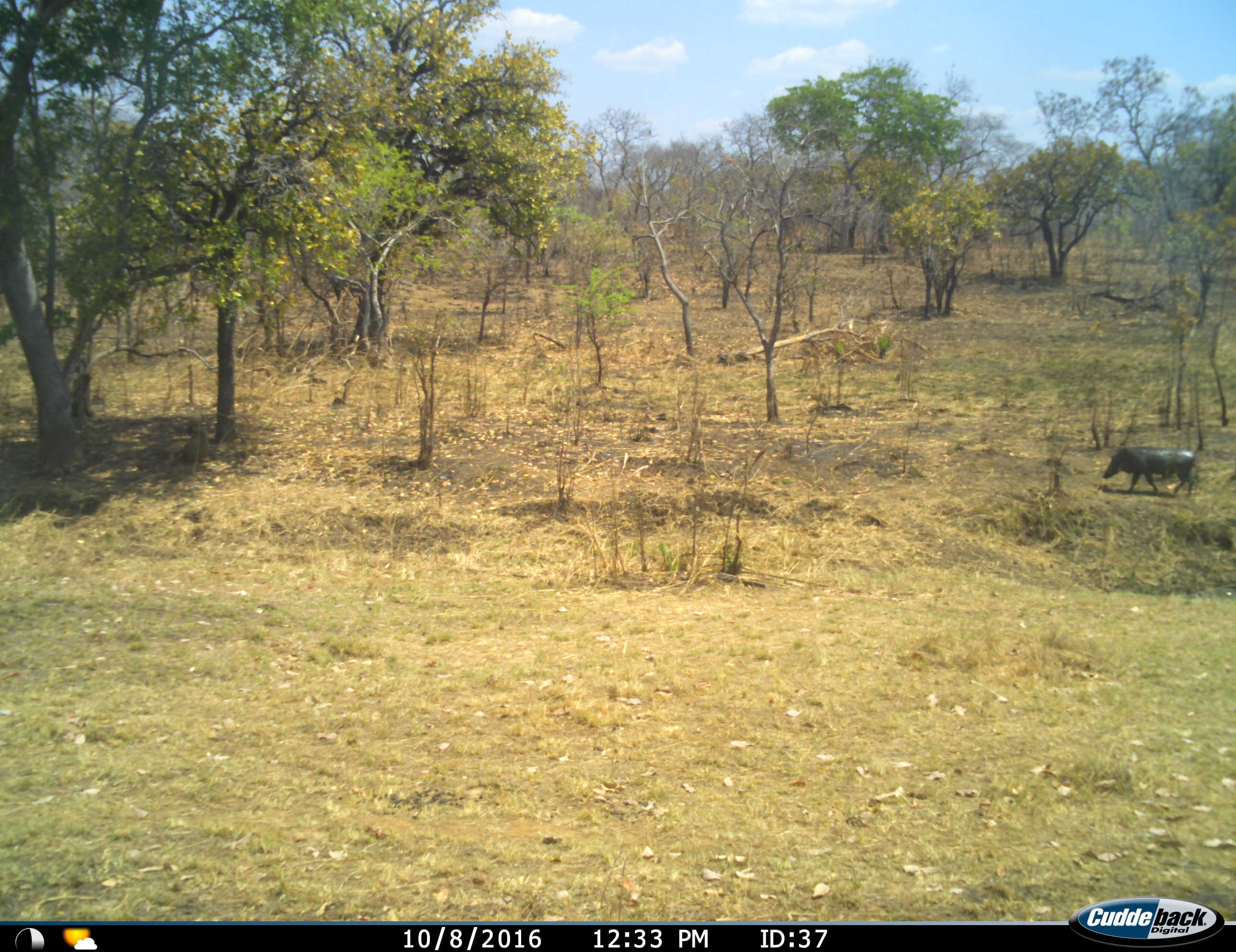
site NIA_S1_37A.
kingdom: Animalia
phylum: Chordata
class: Mammalia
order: Artiodactyla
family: Suidae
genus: Phacochoerus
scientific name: Phacochoerus africanus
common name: warthog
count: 1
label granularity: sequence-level